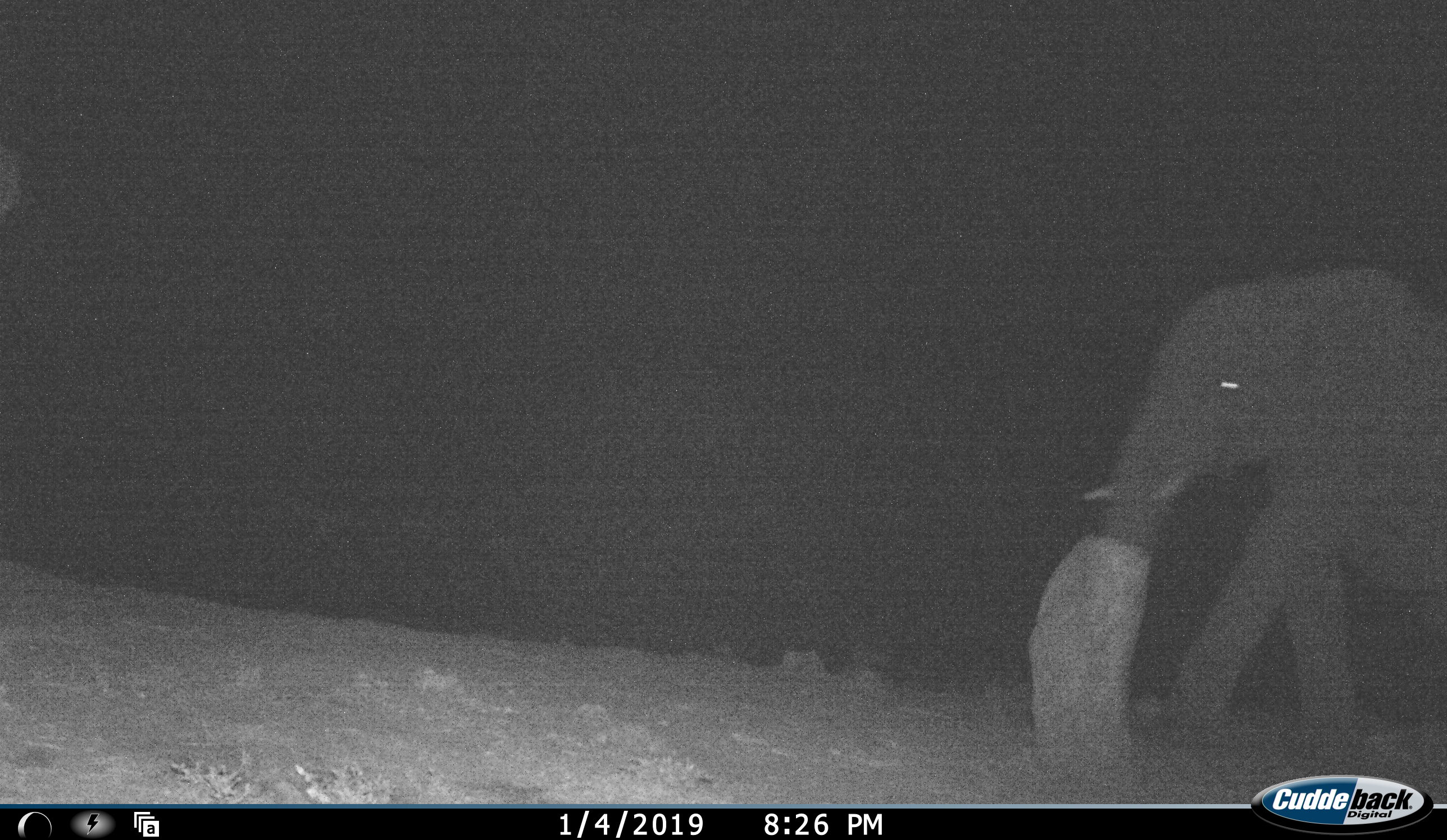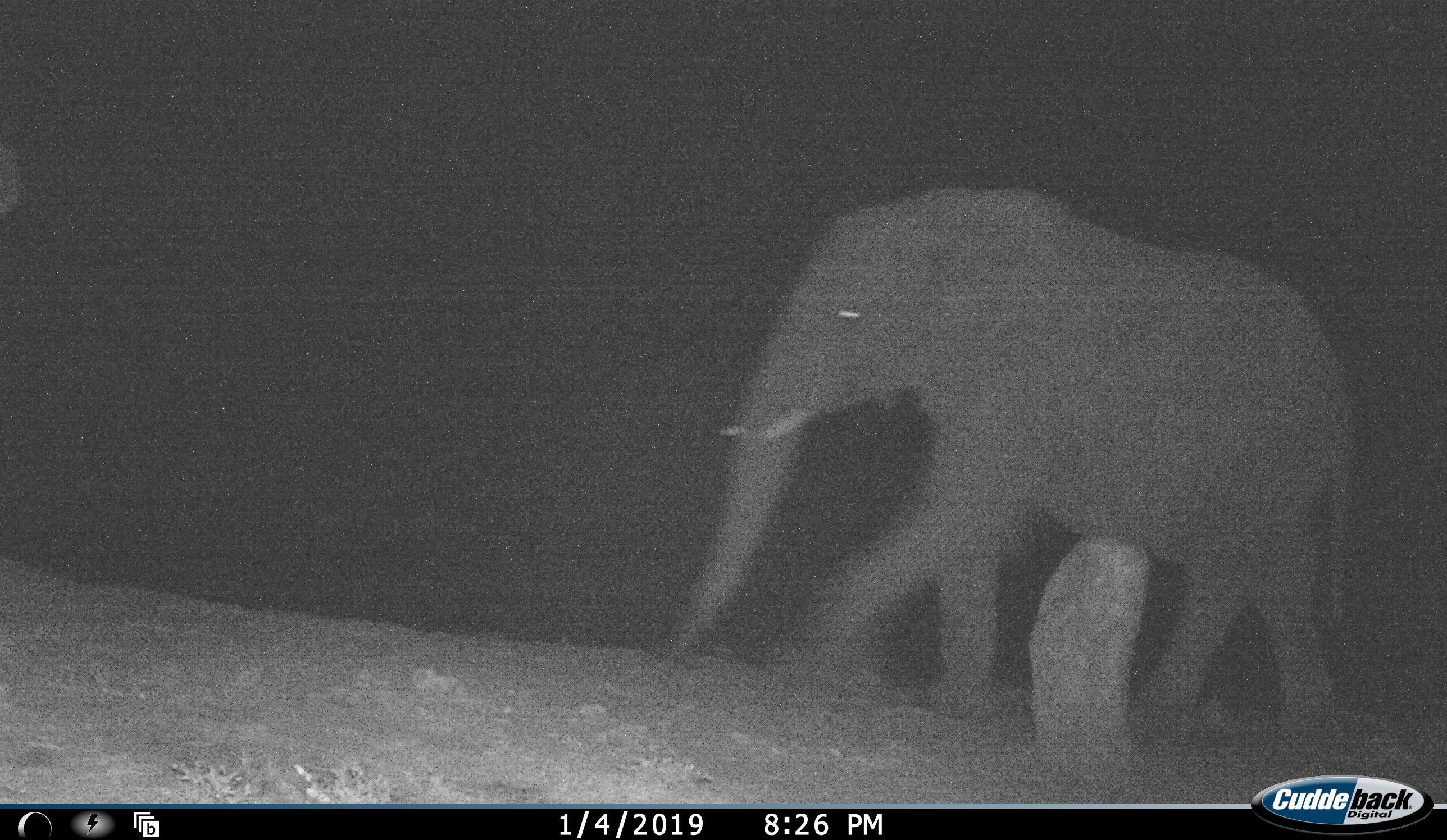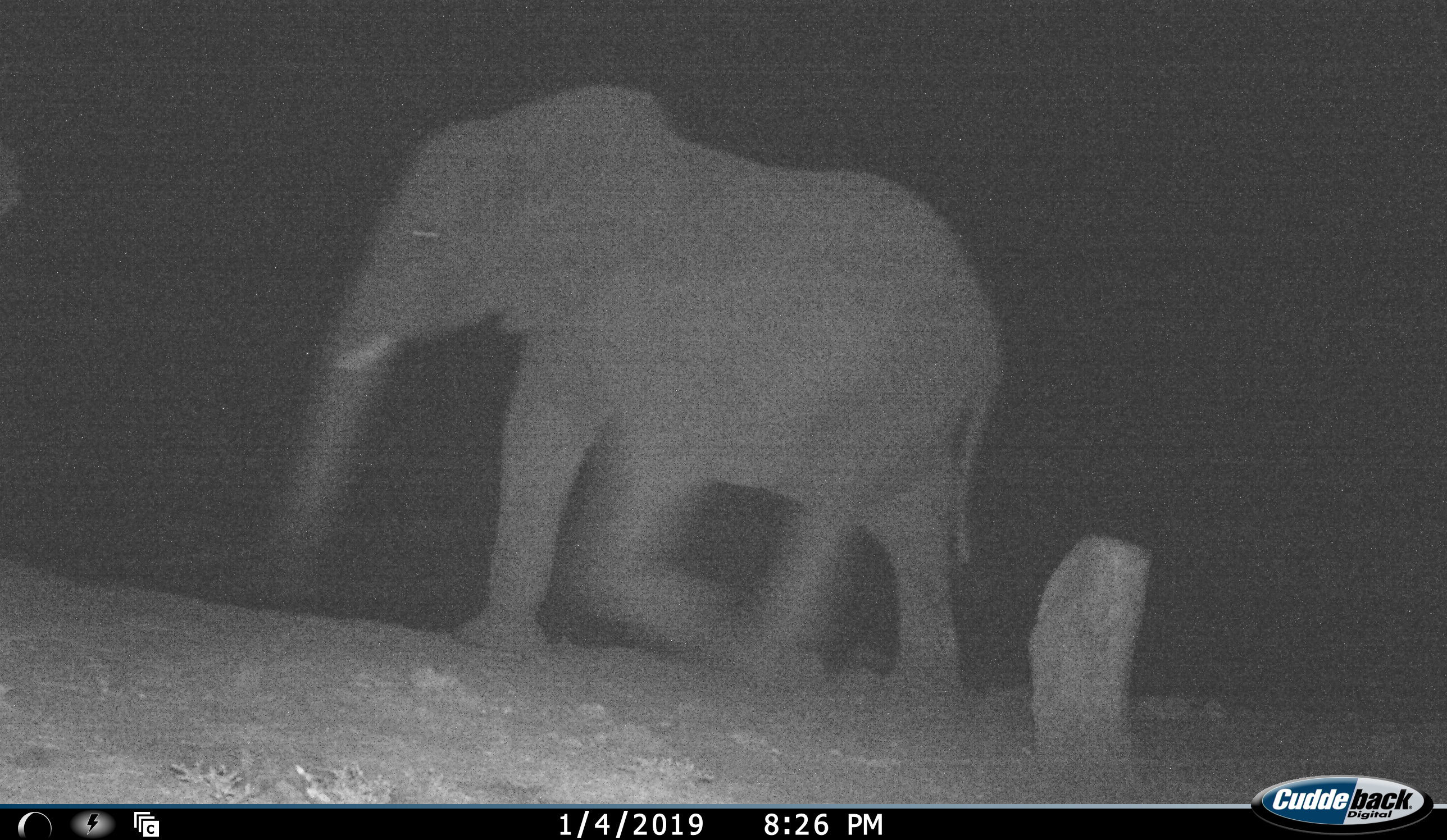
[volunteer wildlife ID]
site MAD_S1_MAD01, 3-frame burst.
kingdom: Animalia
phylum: Chordata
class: Mammalia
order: Proboscidea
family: Elephantidae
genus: Loxodonta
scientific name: Loxodonta africana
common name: african bush elephant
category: elephant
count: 1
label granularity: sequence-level